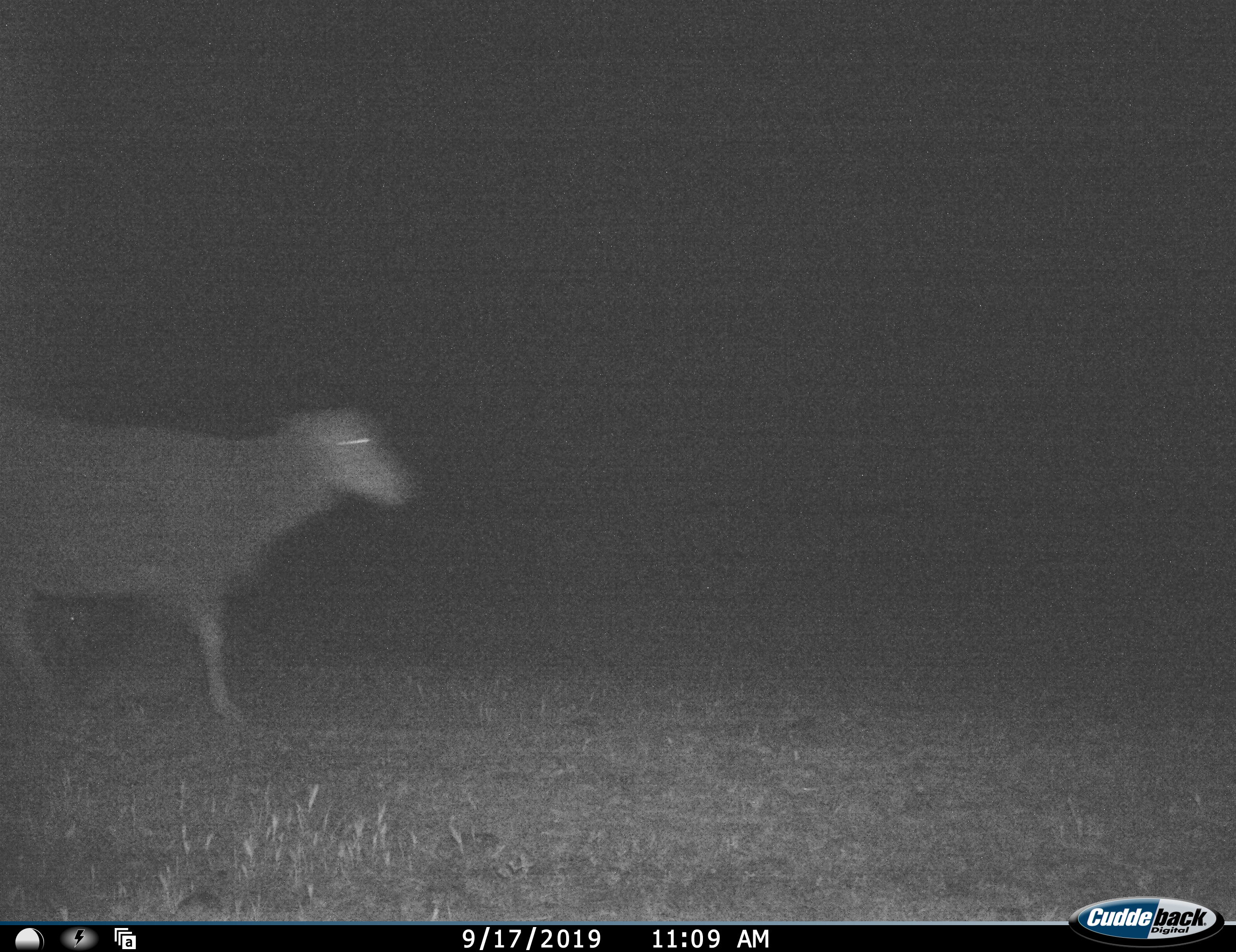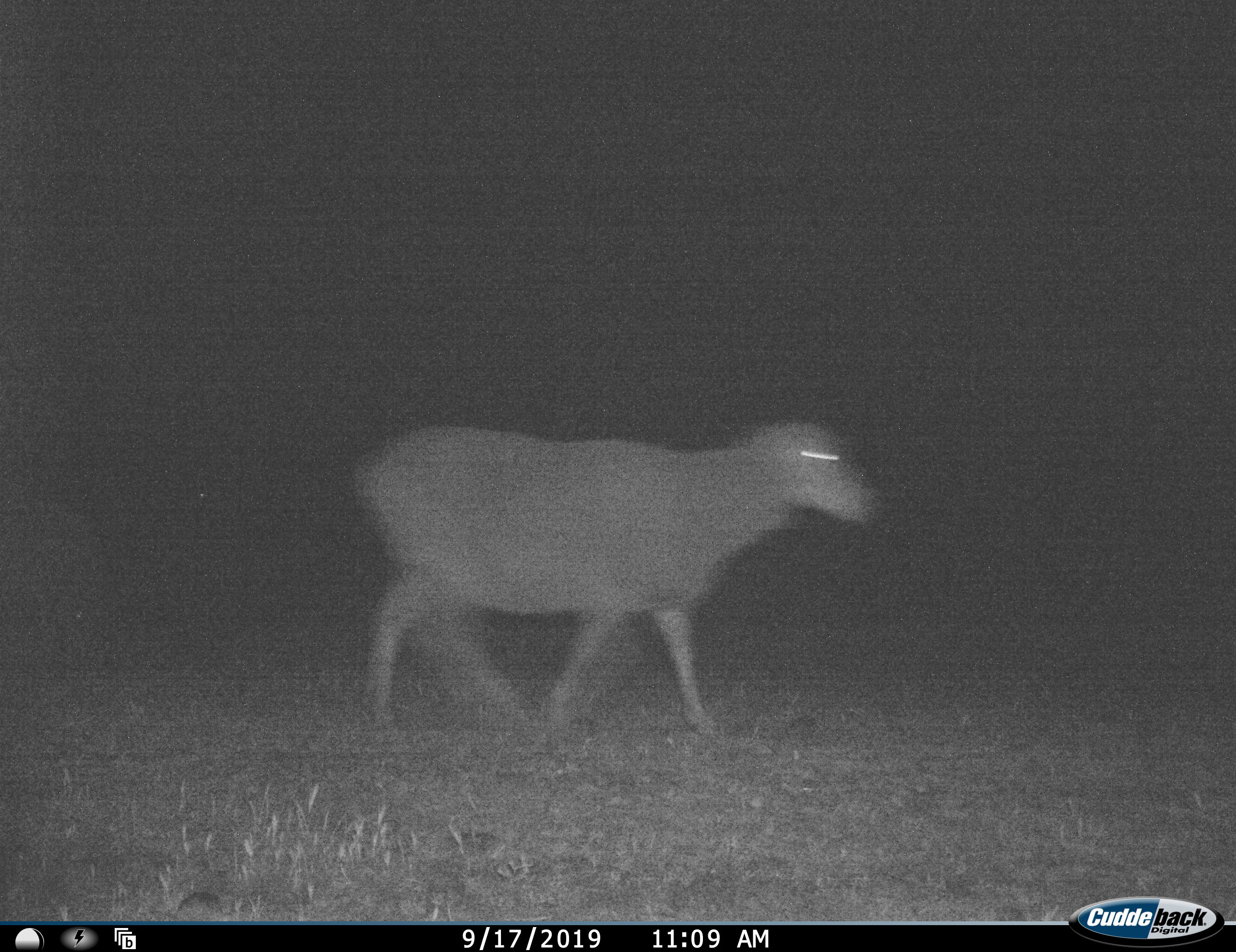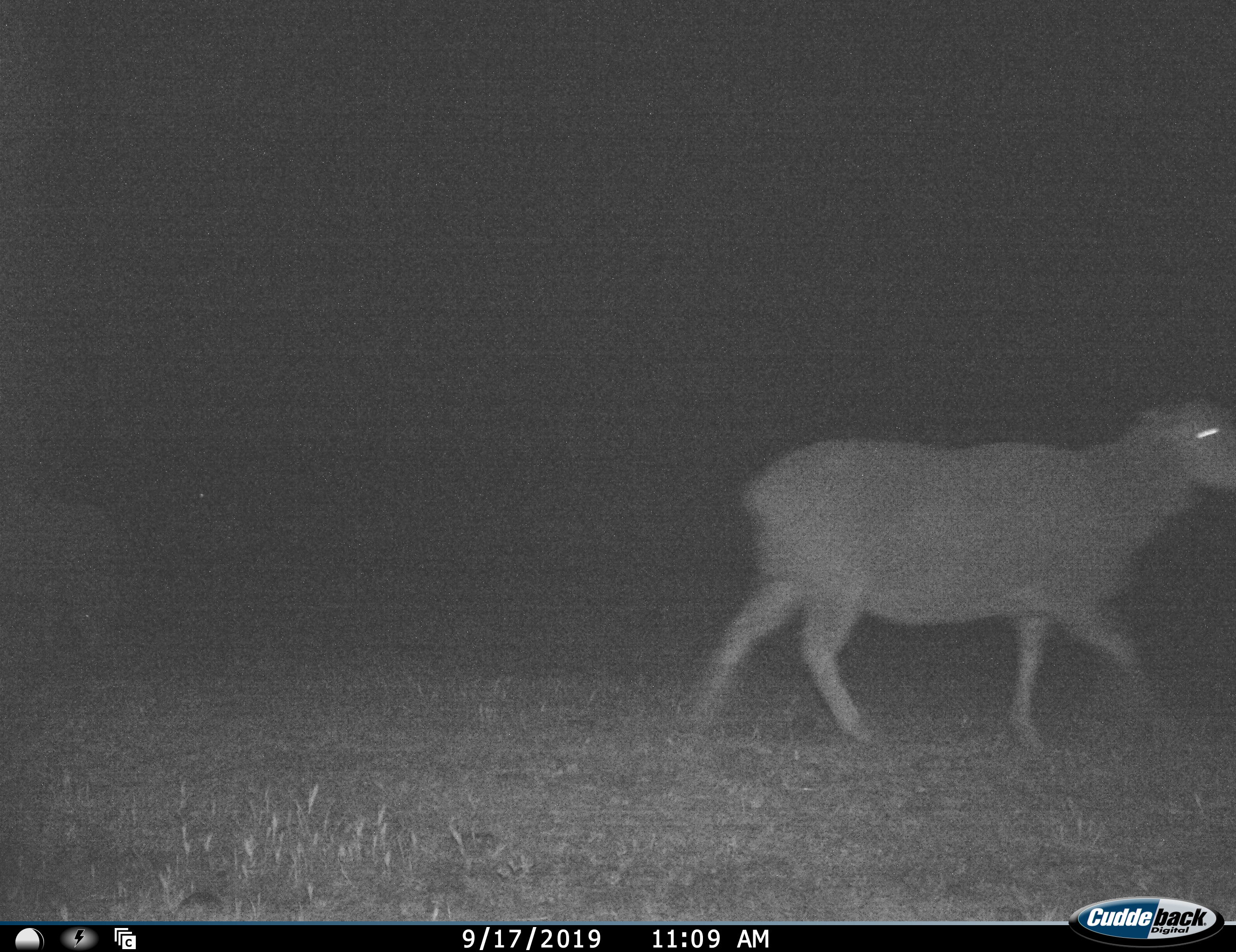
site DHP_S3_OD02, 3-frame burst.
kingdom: Animalia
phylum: Chordata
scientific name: Vertebrata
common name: domestic animal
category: domesticanimal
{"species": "domesticanimal (domestic animal) (Vertebrata)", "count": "1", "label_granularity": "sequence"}